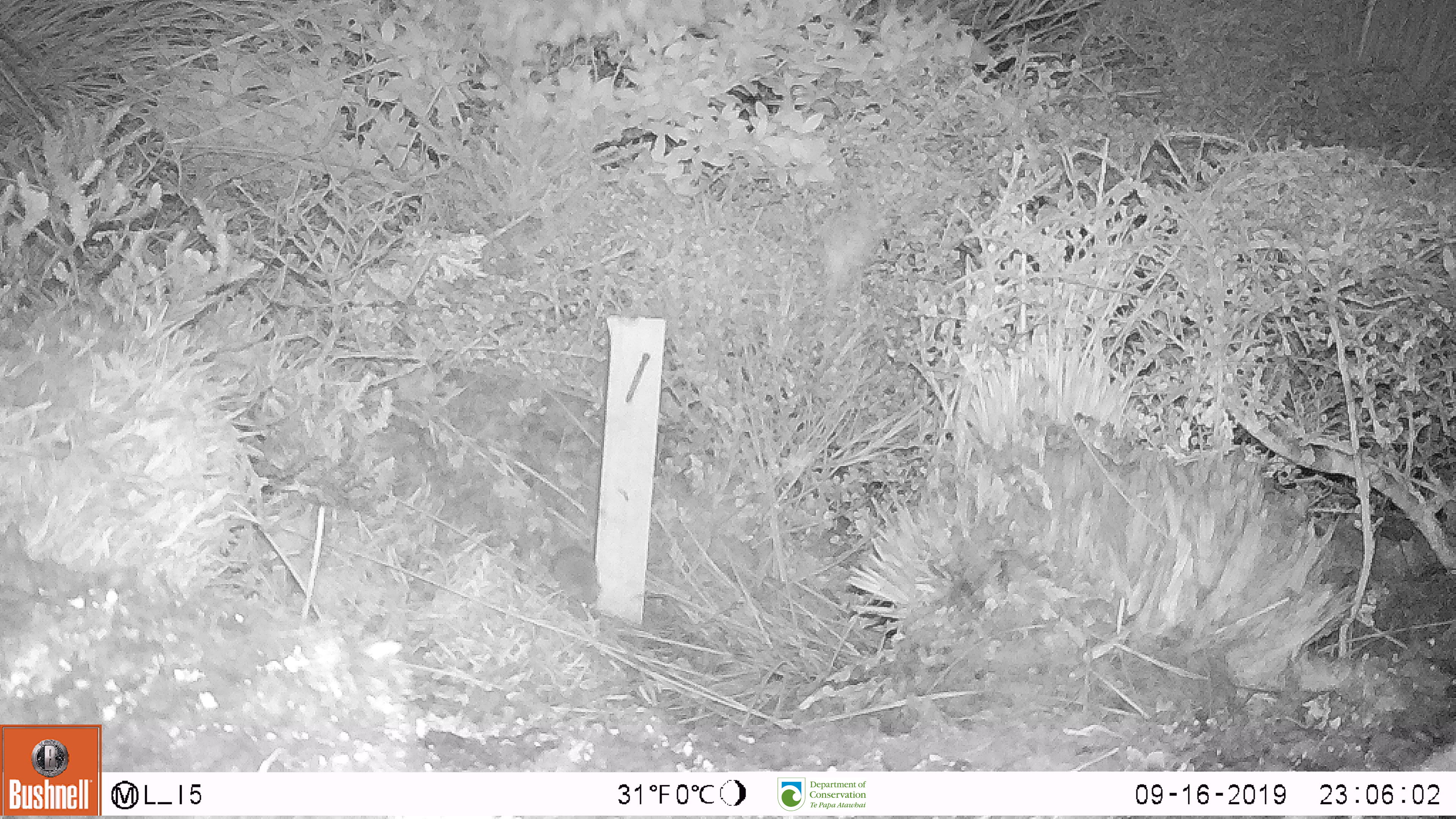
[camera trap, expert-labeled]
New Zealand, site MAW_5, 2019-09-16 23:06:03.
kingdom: Animalia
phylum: Chordata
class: Mammalia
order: Rodentia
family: Muridae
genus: Mus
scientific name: Mus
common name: mouse